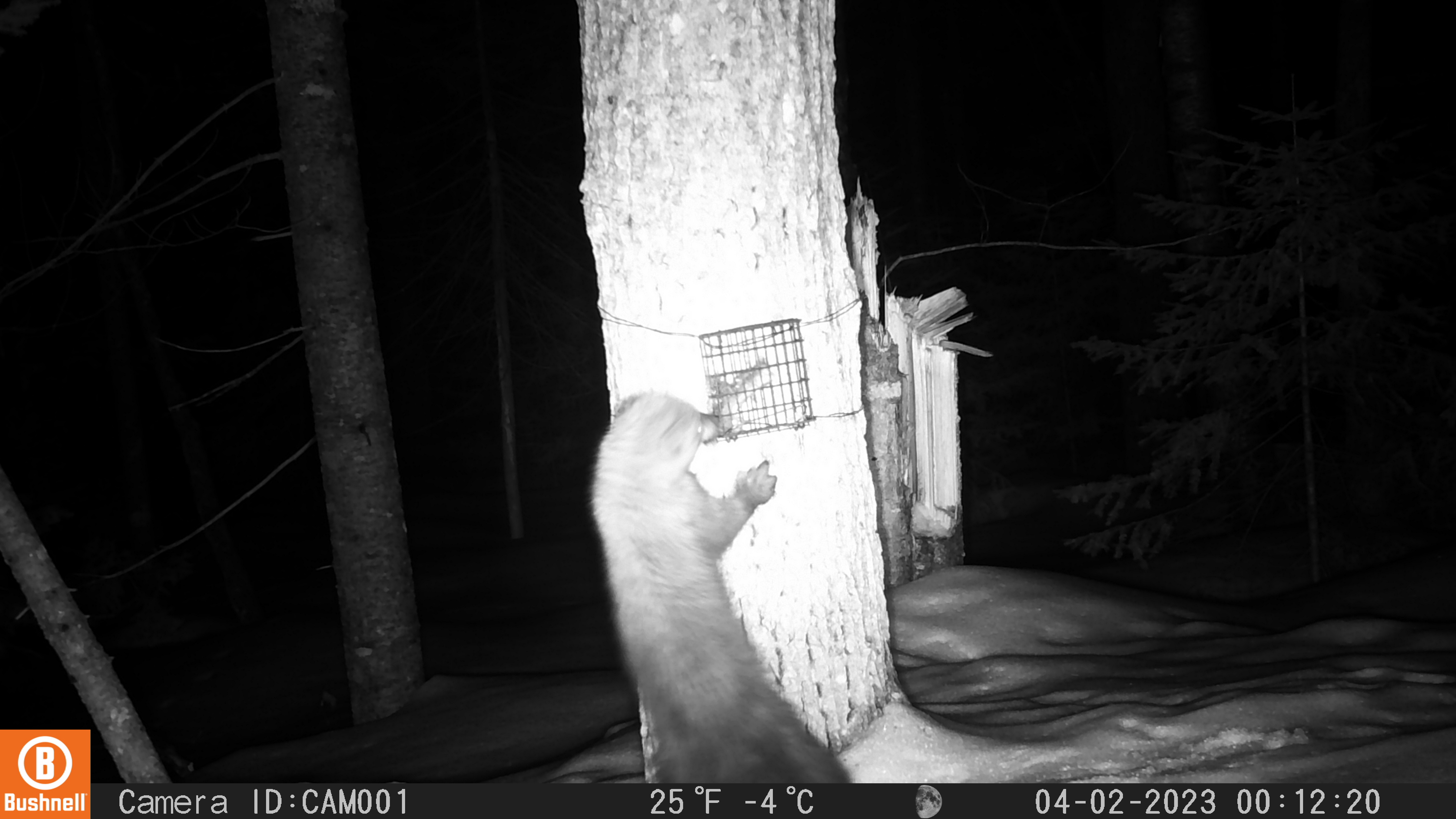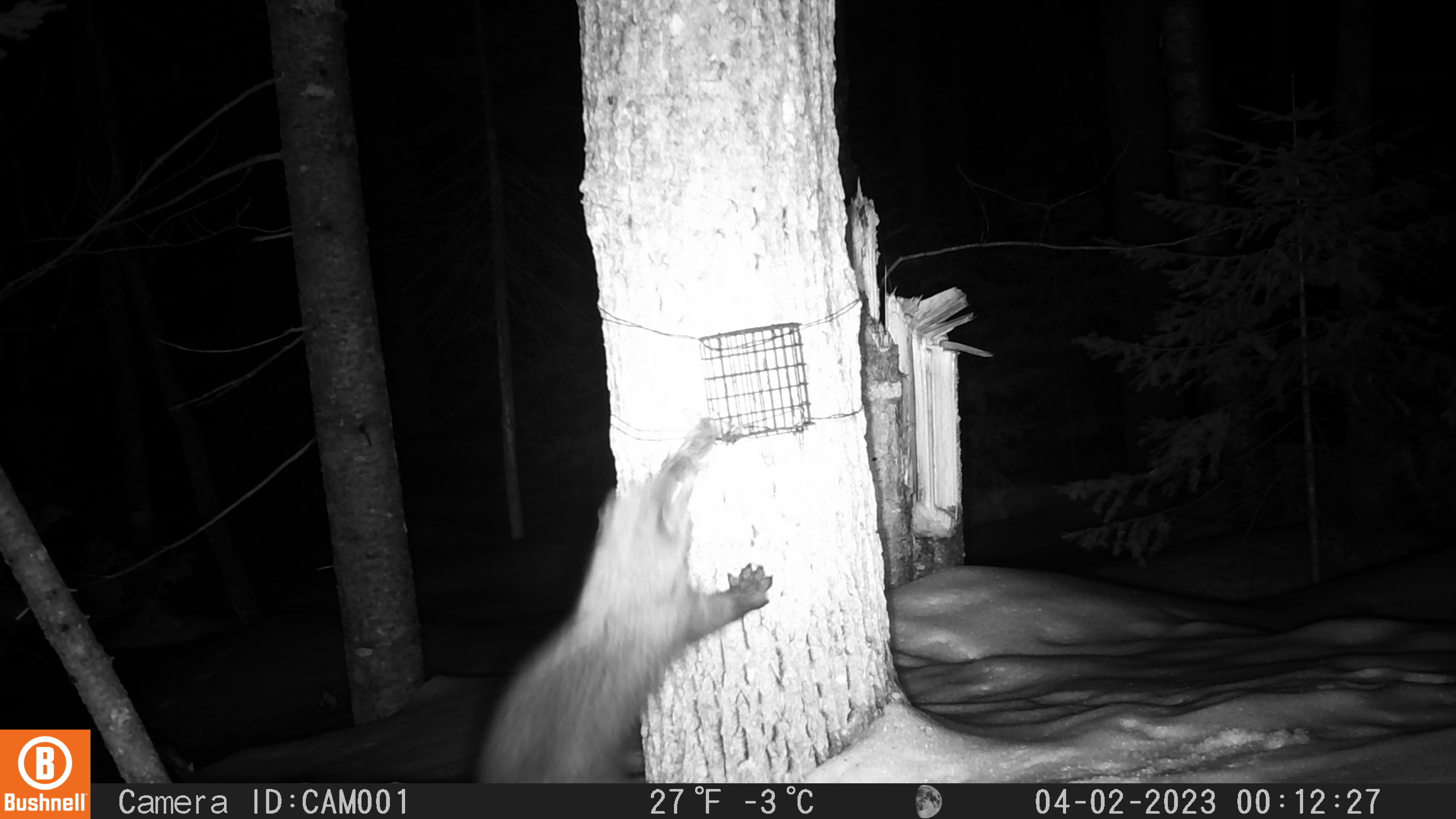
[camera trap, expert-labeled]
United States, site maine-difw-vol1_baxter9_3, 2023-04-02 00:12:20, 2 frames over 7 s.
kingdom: Animalia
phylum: Chordata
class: Mammalia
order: Carnivora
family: Mustelidae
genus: Pekania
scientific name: Pekania pennanti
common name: fisher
Fisher (Pekania pennanti).